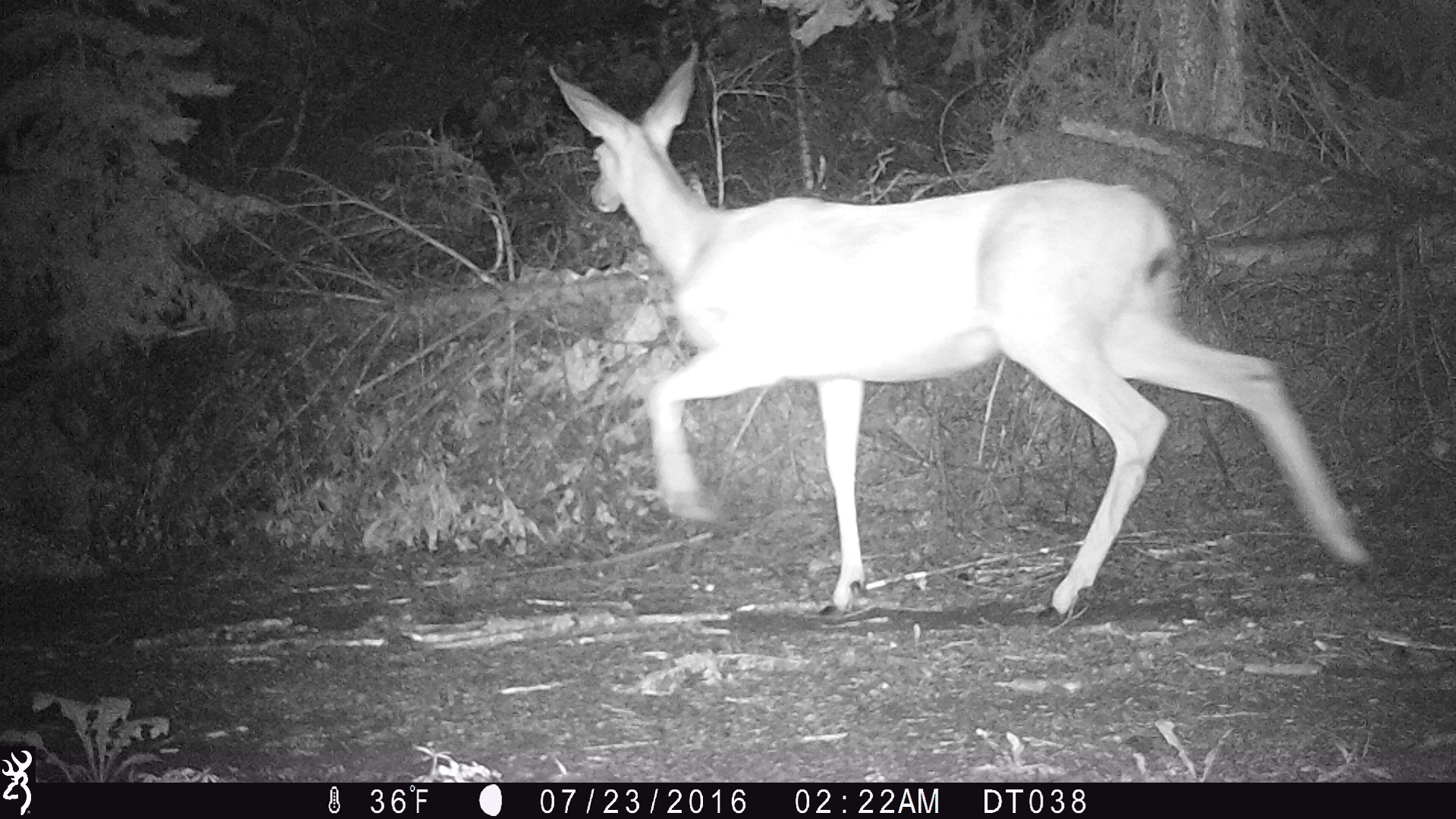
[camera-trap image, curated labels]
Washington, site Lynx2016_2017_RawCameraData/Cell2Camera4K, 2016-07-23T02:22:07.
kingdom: Animalia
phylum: Chordata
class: Mammalia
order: Artiodactyla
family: Cervidae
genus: Odocoileus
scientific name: Odocoileus hemionus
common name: mule deer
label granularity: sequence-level